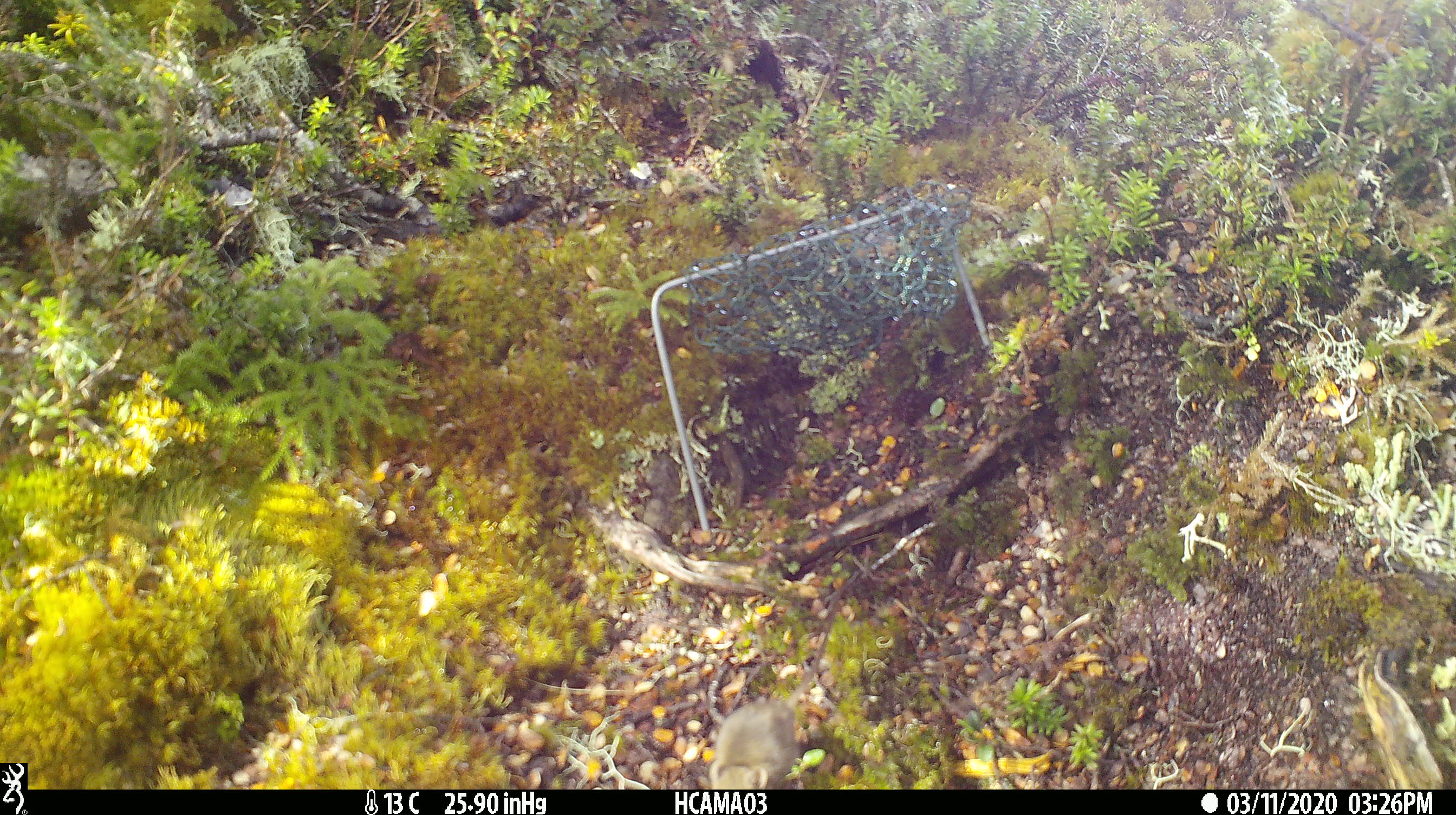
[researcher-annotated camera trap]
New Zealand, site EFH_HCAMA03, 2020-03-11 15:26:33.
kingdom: Animalia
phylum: Chordata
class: Mammalia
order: Rodentia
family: Muridae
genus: Mus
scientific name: Mus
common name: mouse